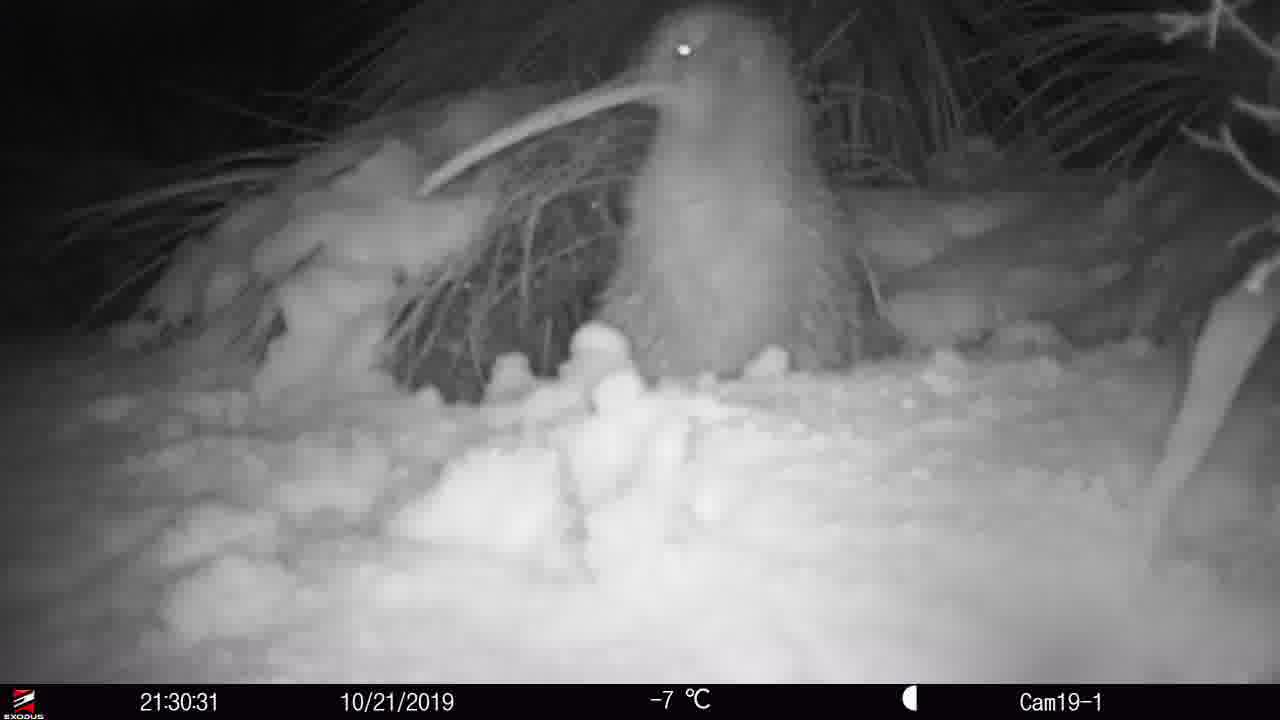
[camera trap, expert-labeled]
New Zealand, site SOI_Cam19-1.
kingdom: Animalia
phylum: Chordata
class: Aves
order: Apterygiformes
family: Apterygidae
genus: Apteryx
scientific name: Apteryx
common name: kiwi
Kiwi (Apteryx).